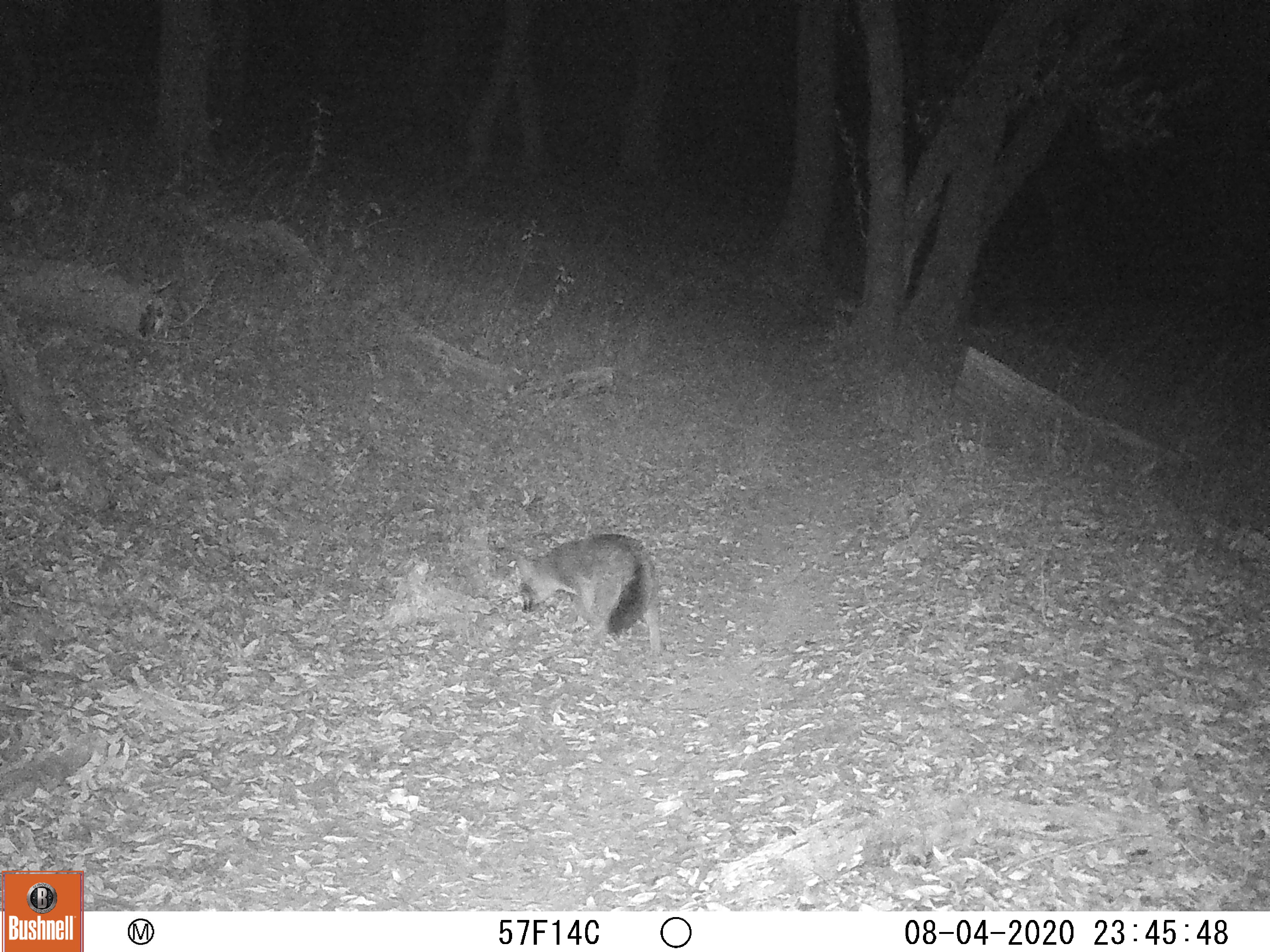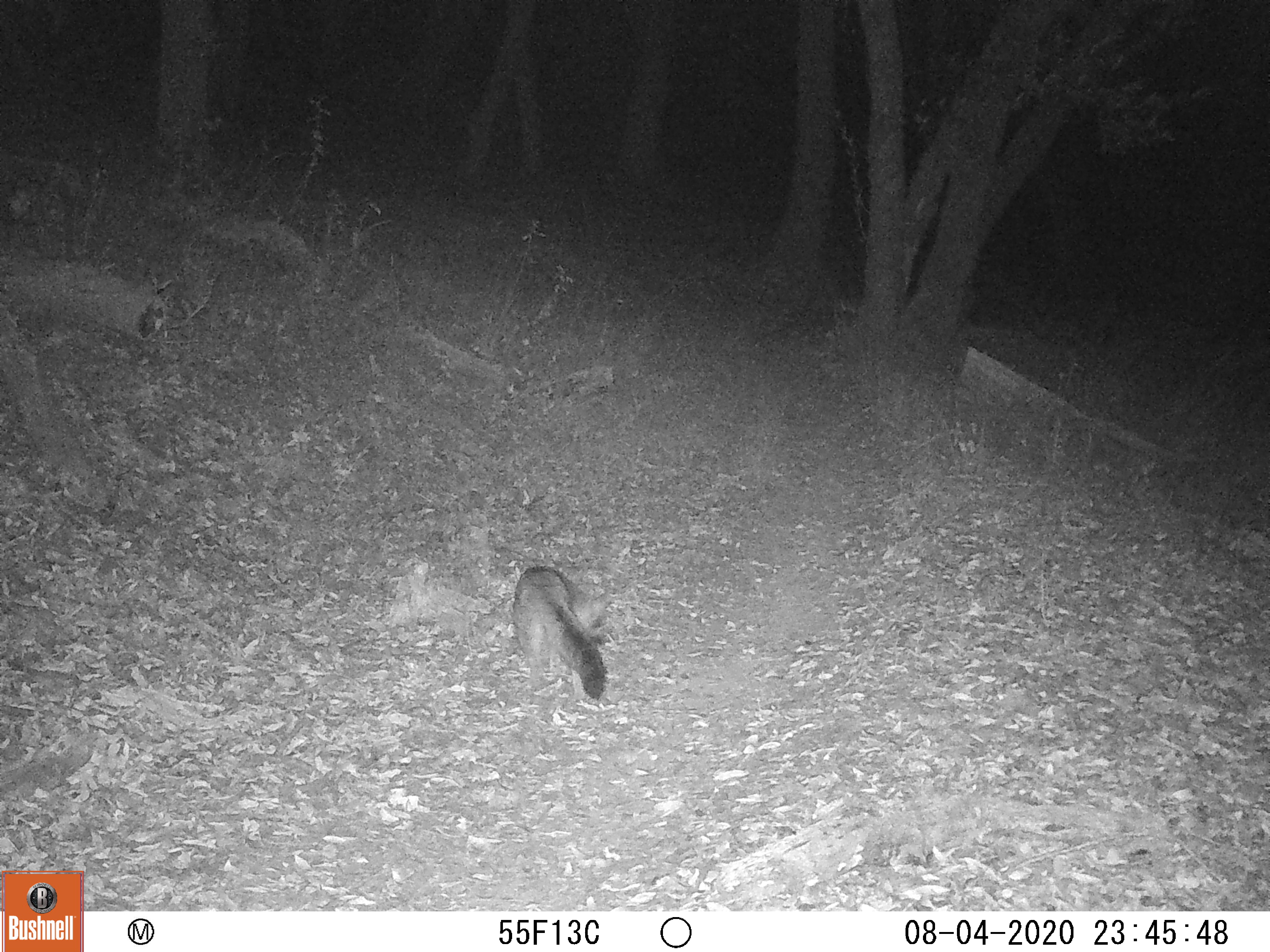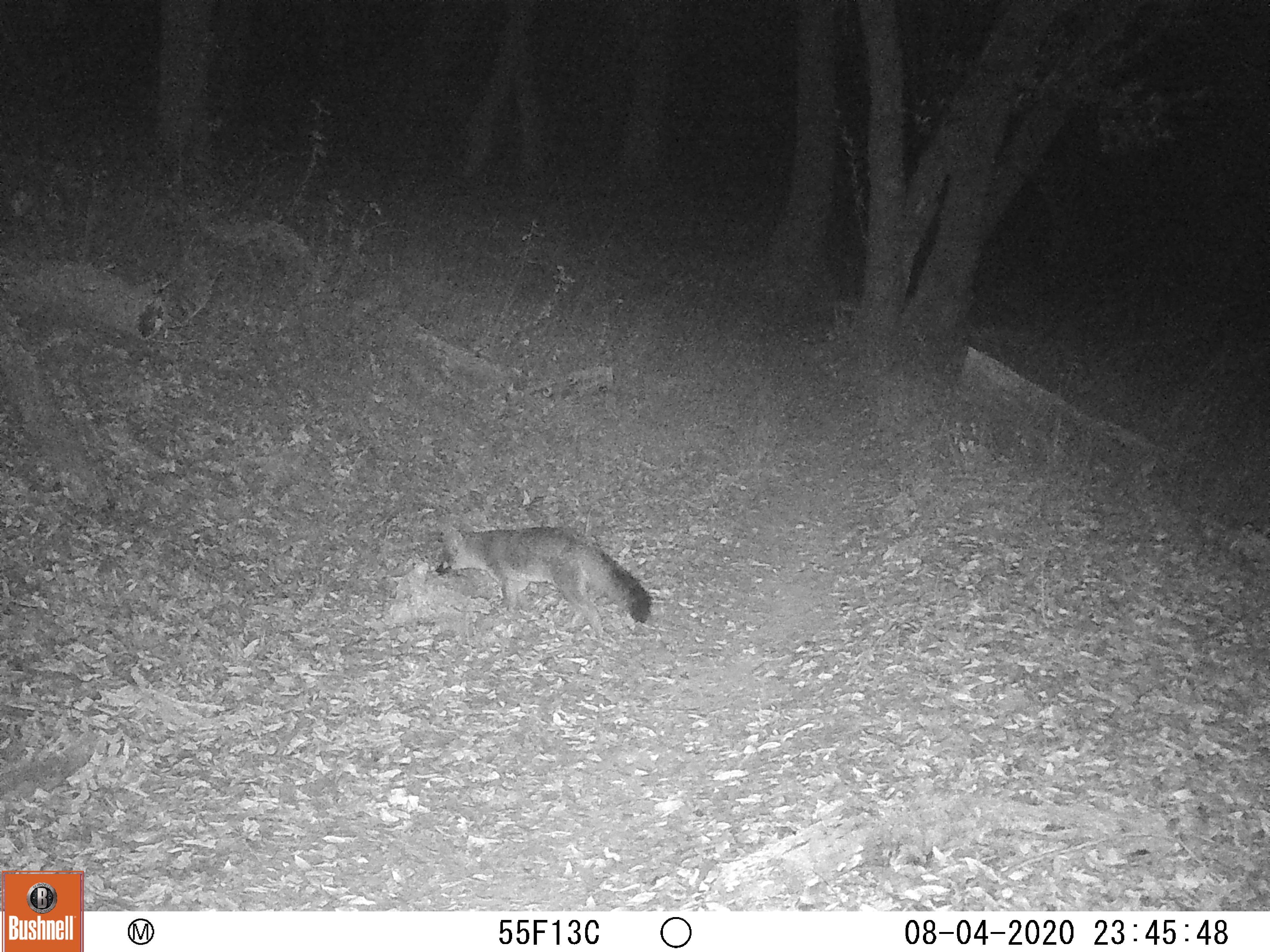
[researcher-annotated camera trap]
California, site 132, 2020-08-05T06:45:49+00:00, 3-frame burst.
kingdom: Animalia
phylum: Chordata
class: Mammalia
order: Carnivora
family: Canidae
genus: Urocyon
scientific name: Urocyon cinereoargenteus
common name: gray fox